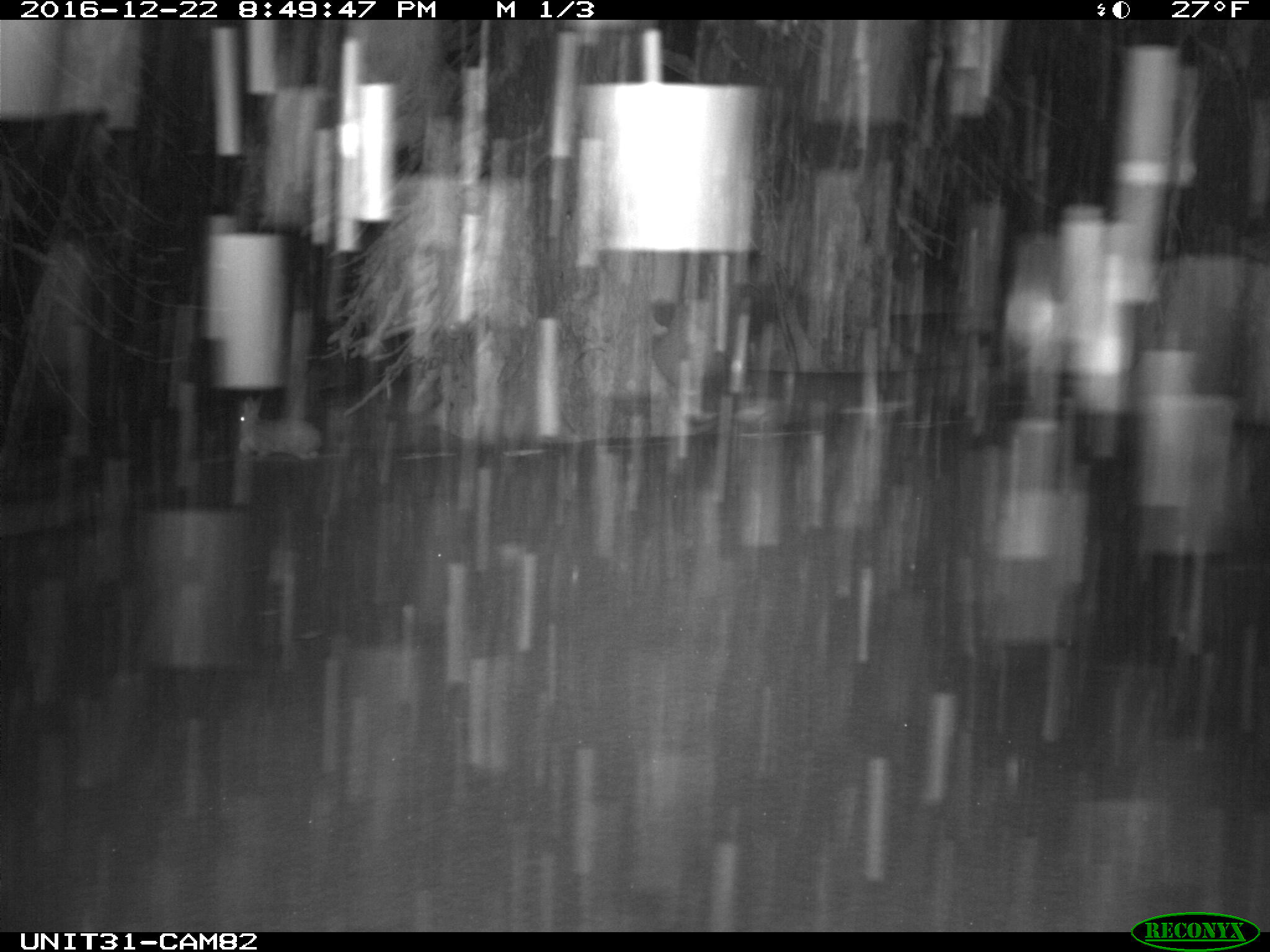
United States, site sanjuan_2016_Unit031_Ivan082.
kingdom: Animalia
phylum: Chordata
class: Mammalia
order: Lagomorpha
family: Leporidae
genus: Lepus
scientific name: Lepus americanus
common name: snowshoe hare